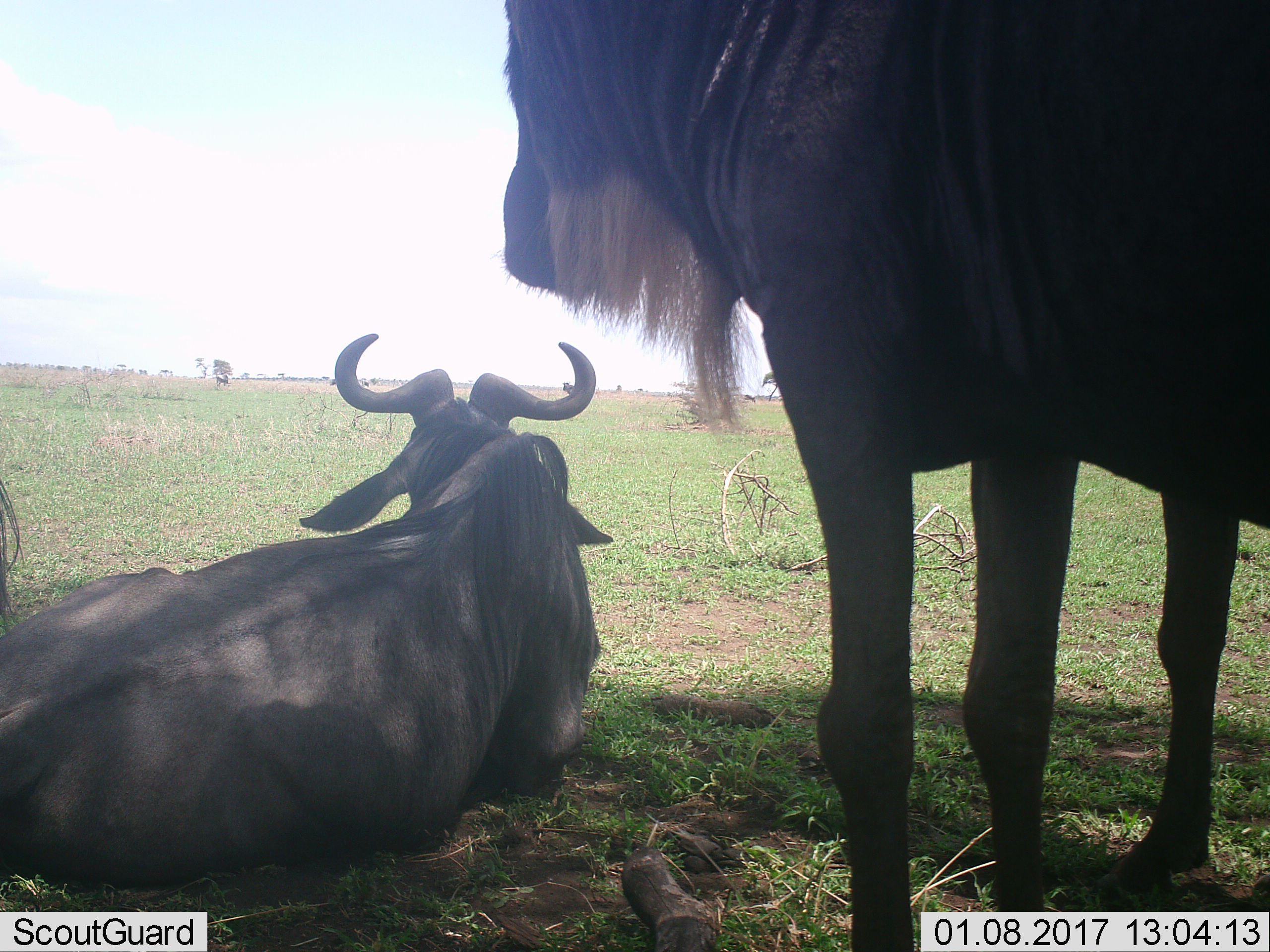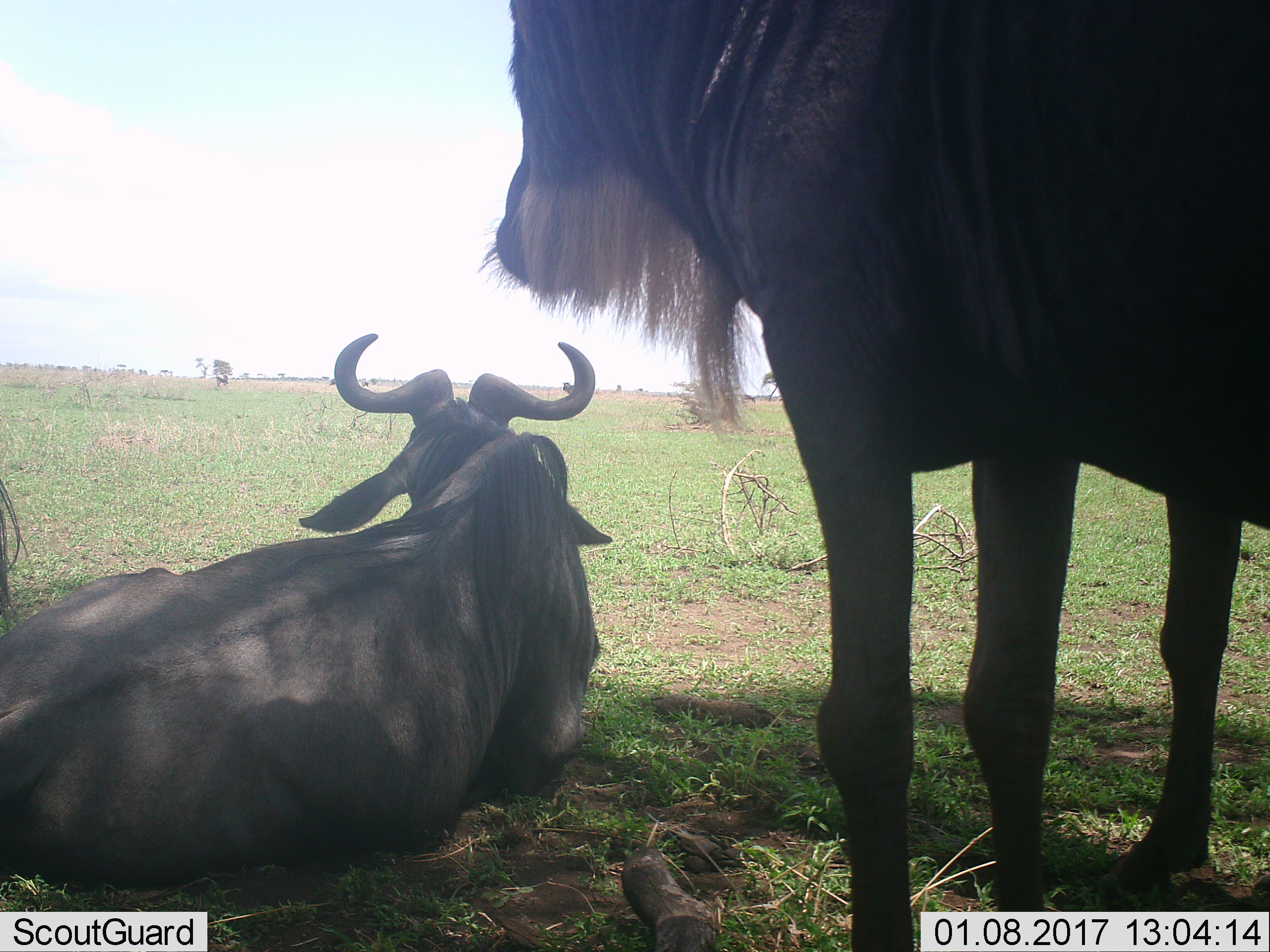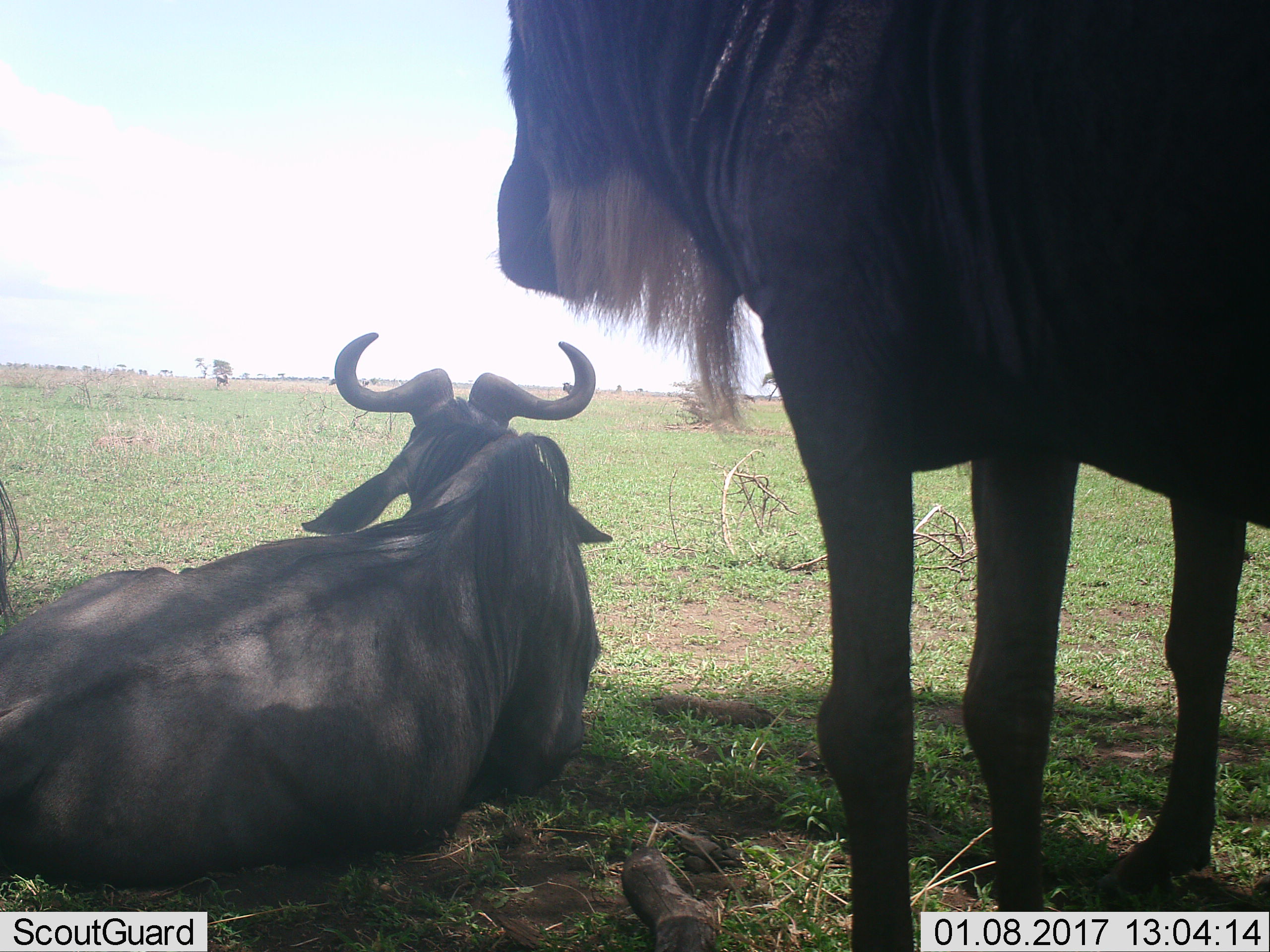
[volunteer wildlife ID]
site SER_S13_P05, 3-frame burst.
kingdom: Animalia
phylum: Chordata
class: Mammalia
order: Artiodactyla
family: Bovidae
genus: Connochaetes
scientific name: Connochaetes taurinus taurinus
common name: blue wildebeest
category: wildebeestblue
Wildebeestblue (blue wildebeest) (Connochaetes taurinus taurinus), count 2. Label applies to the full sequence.